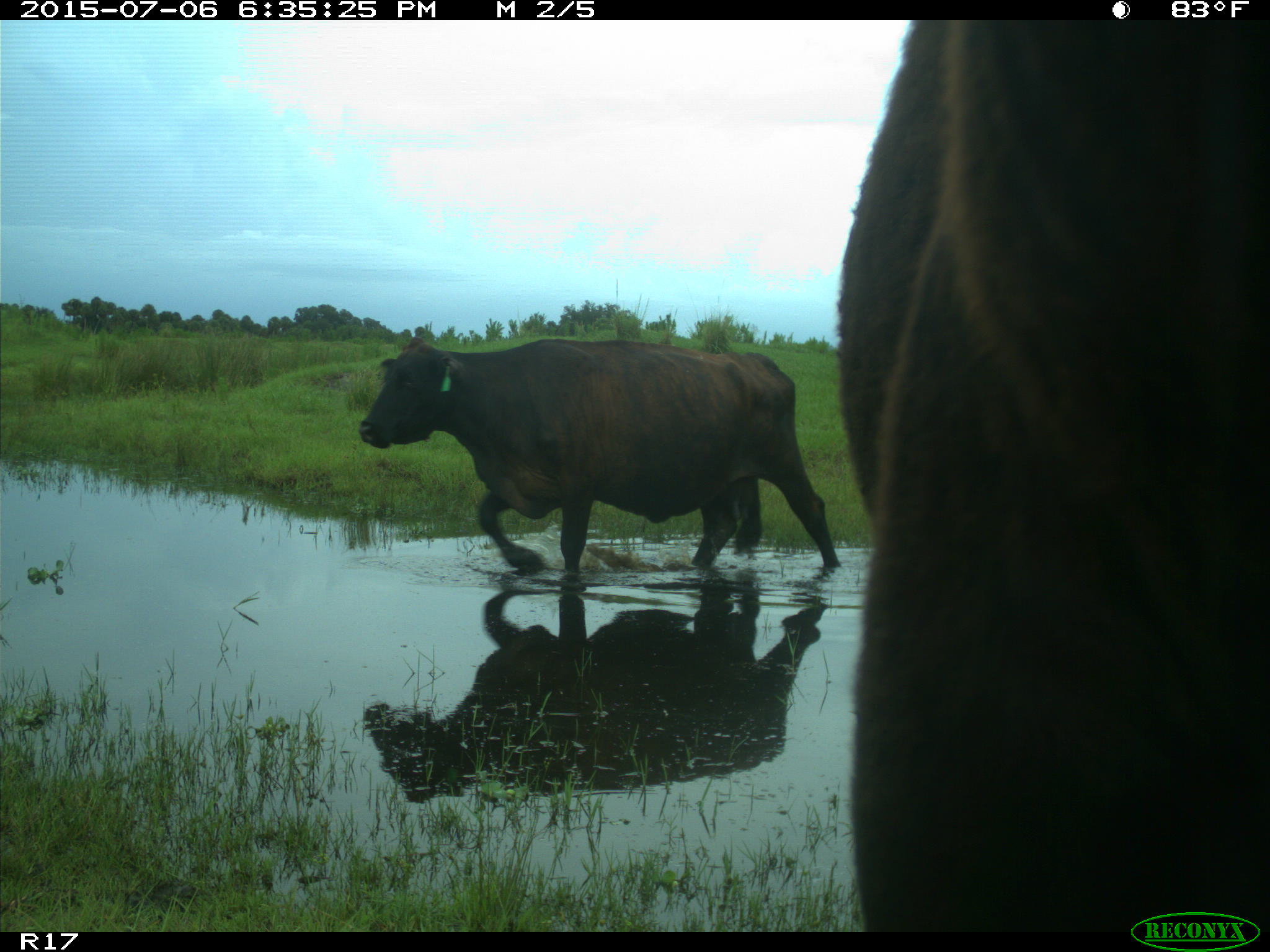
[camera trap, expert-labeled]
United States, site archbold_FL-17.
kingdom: Animalia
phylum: Chordata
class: Mammalia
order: Artiodactyla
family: Bovidae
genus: Bos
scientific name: Bos taurus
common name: domestic cow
Bos taurus (domestic cow).